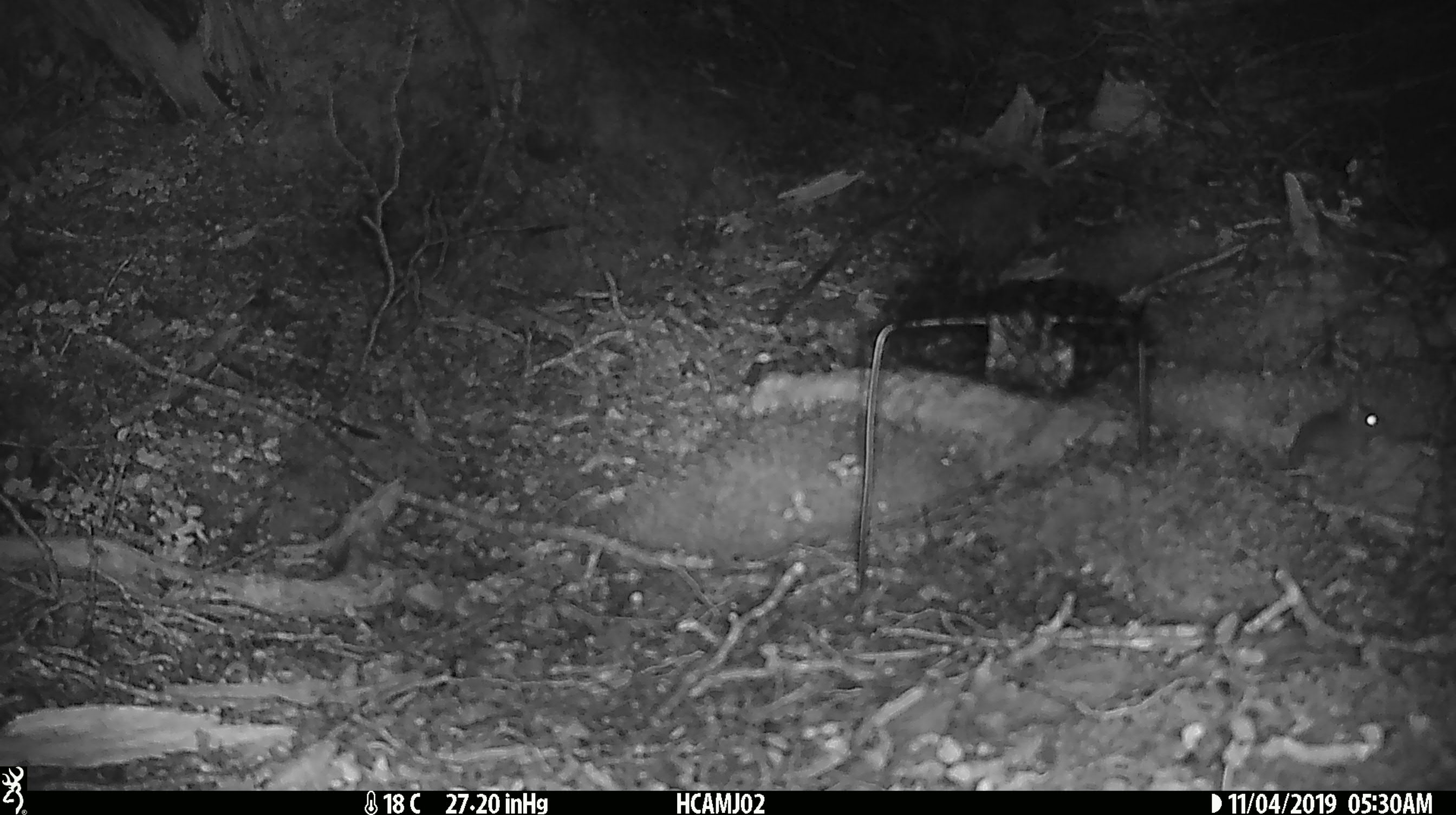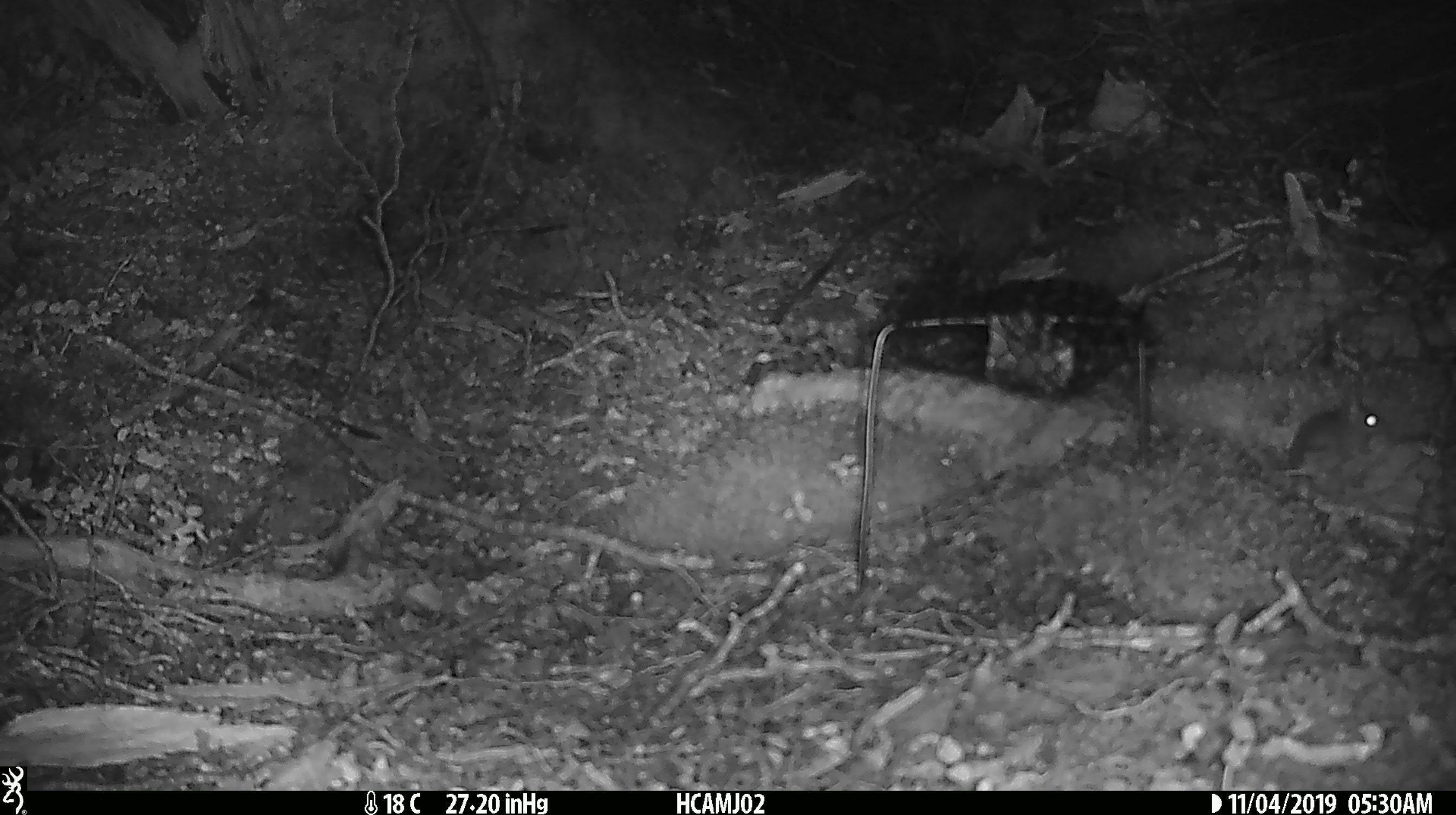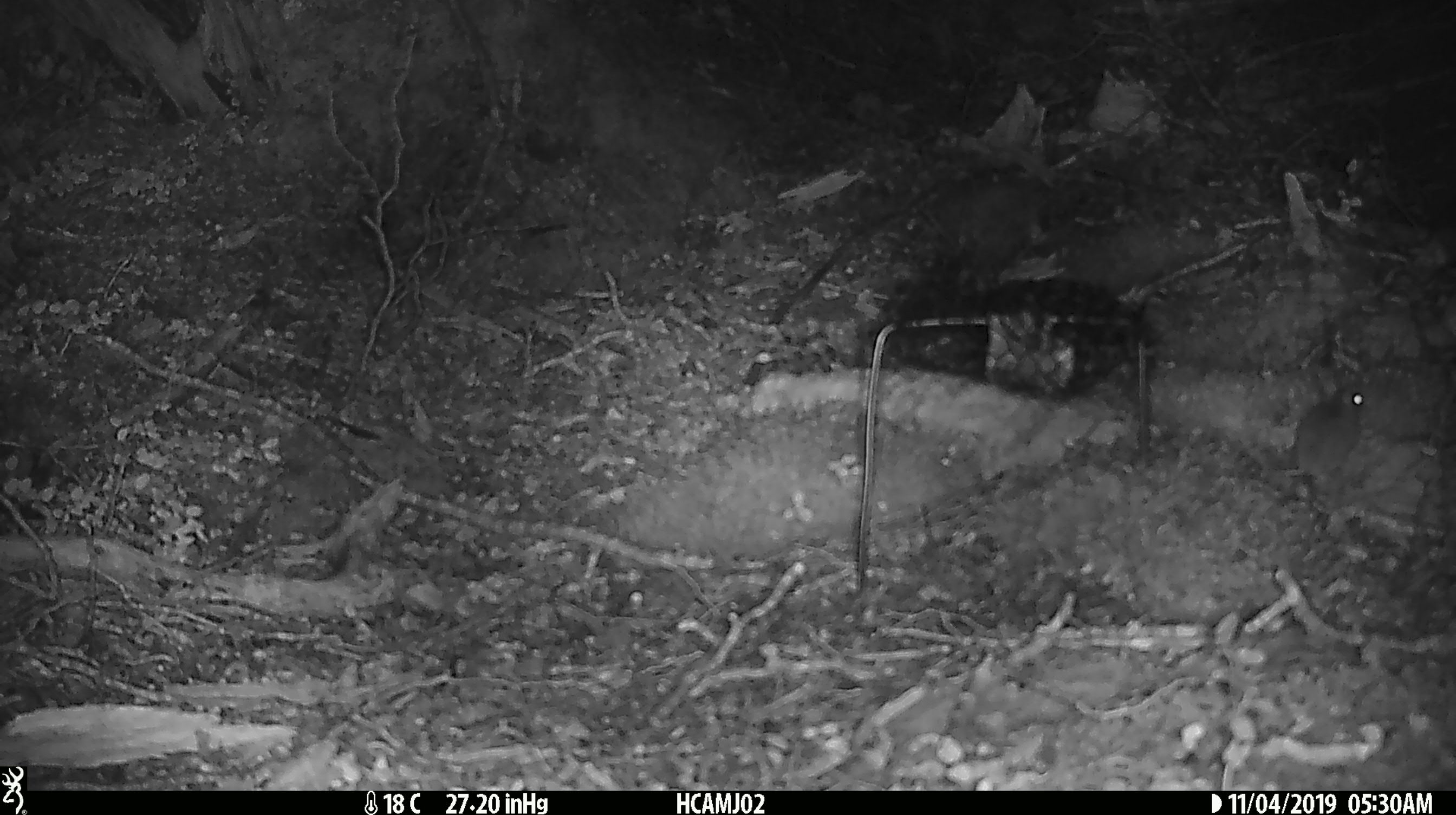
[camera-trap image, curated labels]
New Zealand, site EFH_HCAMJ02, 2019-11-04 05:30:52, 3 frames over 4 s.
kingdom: Animalia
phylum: Chordata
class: Mammalia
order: Rodentia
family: Muridae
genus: Mus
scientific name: Mus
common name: mouse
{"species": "mouse (Mus)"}